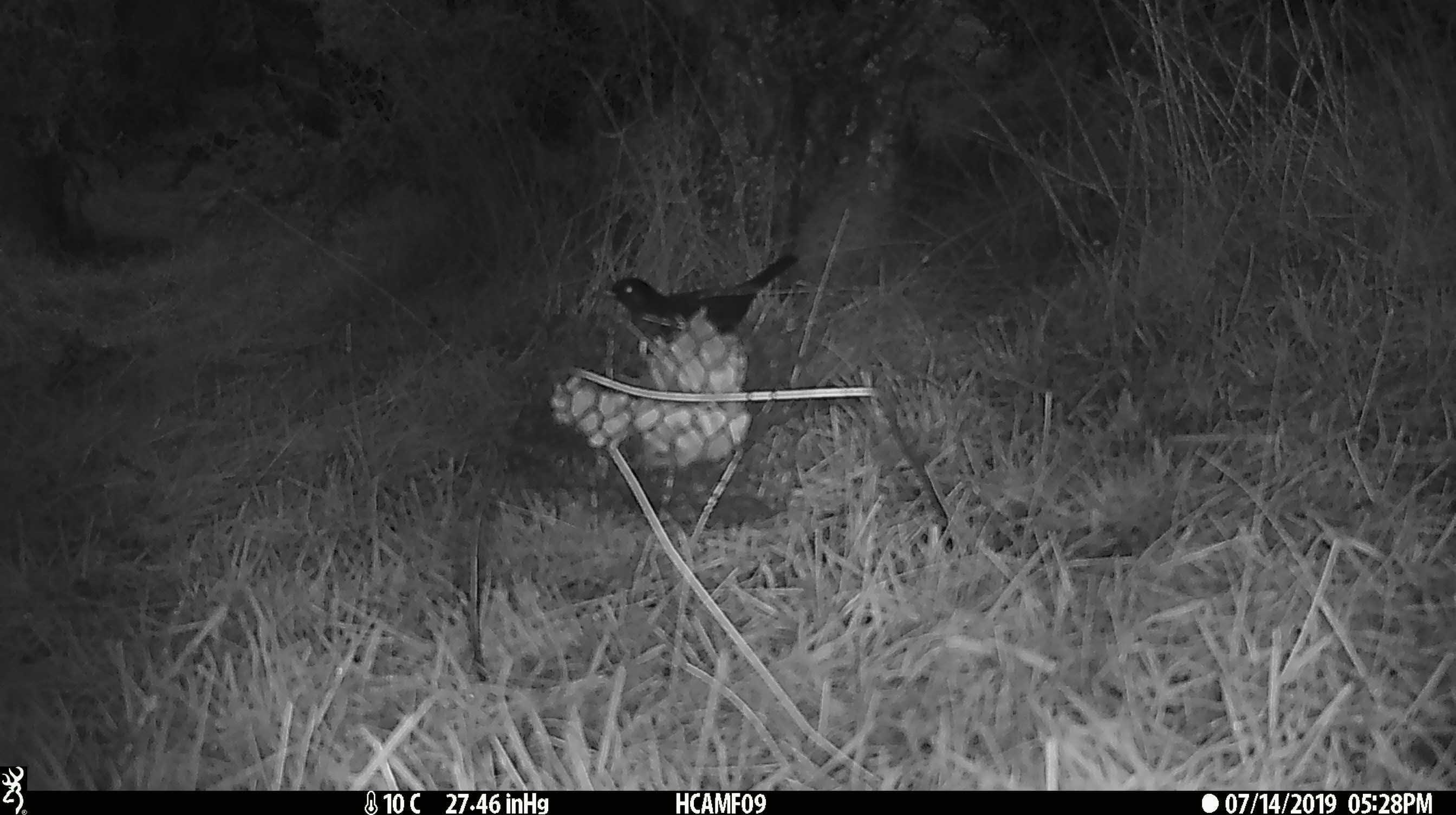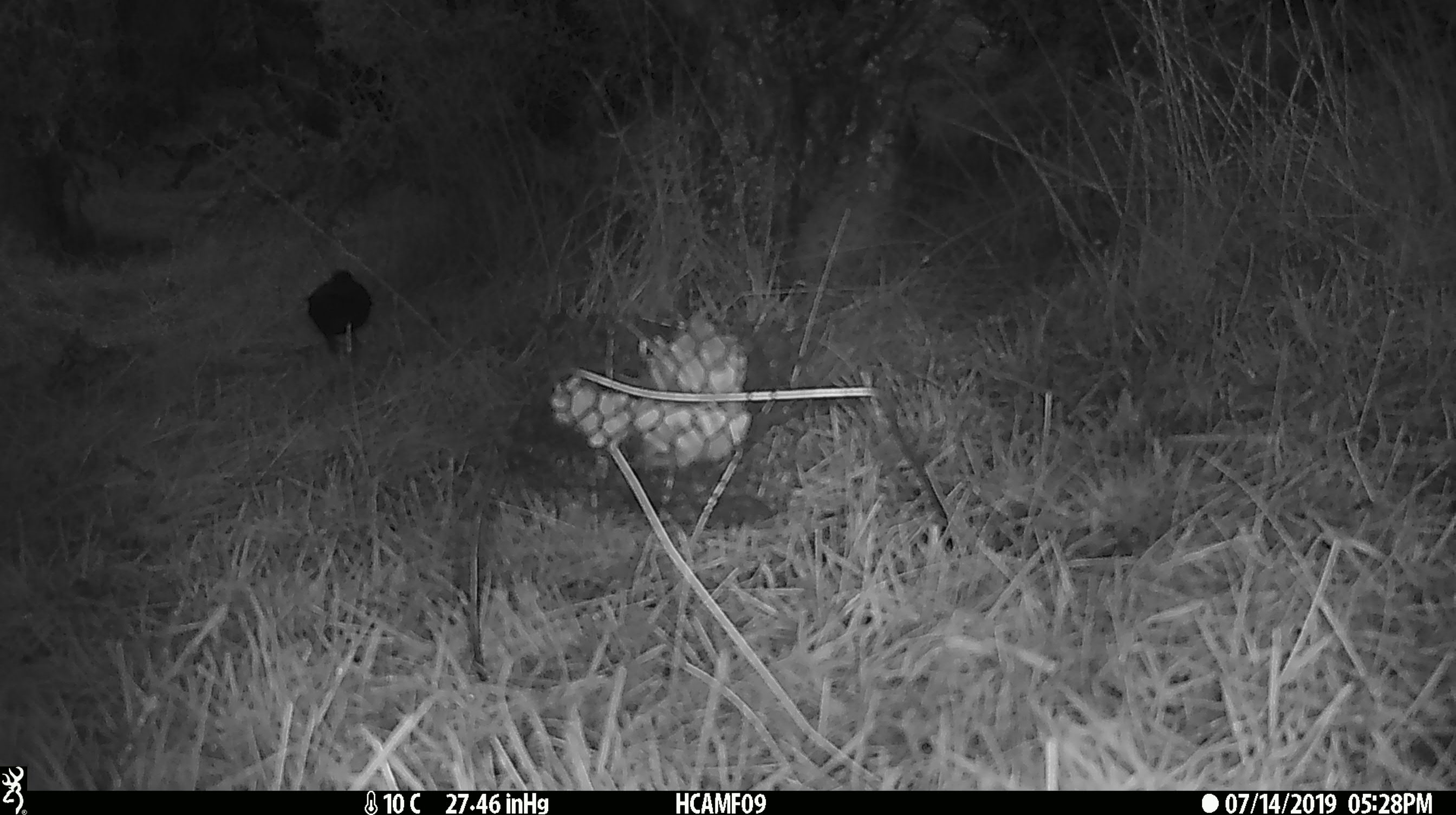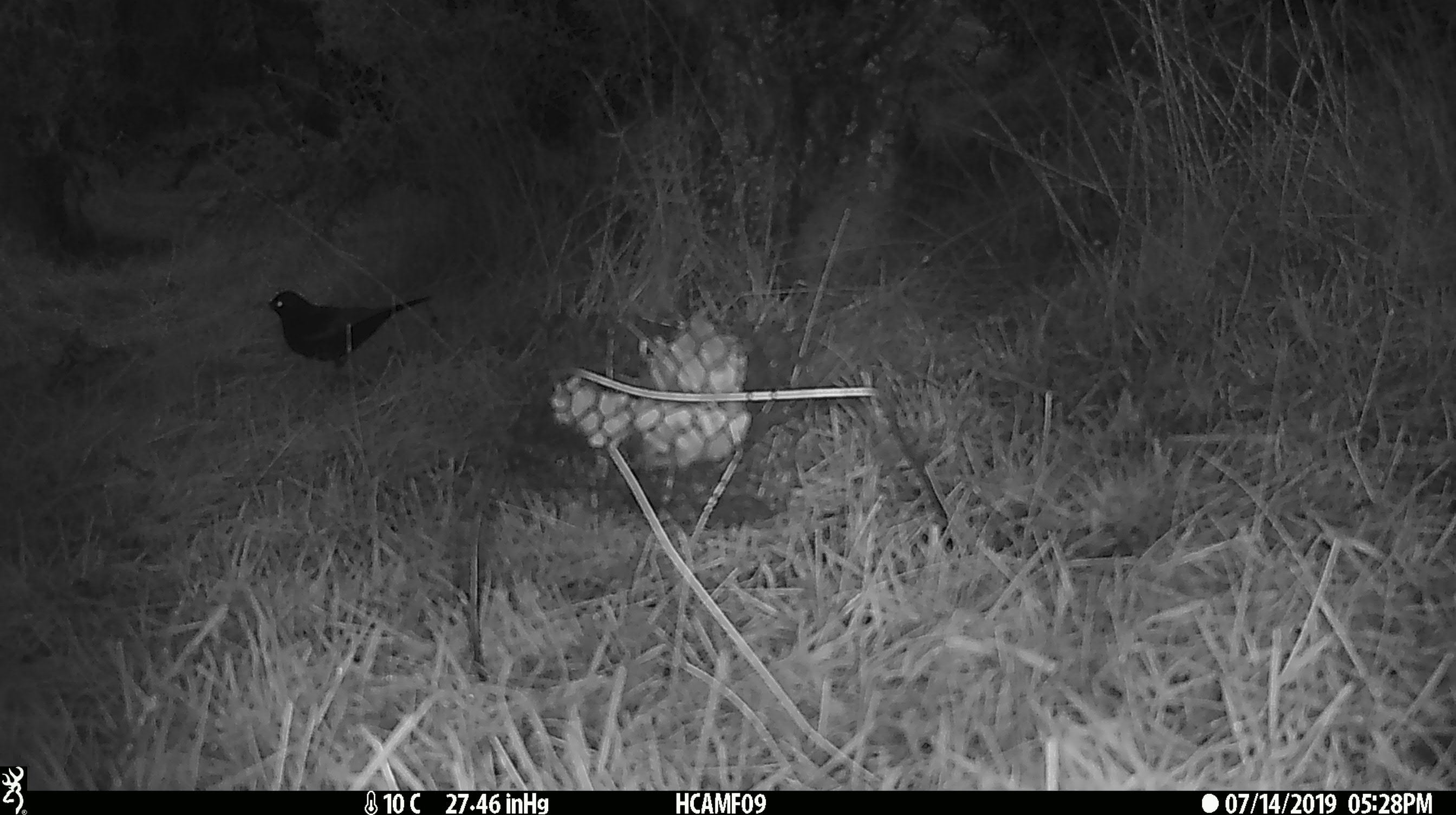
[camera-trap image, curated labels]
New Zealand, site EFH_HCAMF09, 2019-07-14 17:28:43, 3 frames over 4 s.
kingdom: Animalia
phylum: Chordata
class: Aves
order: Passeriformes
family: Turdidae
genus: Turdus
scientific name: Turdus merula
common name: eurasian blackbird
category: blackbird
Blackbird (eurasian blackbird) (Turdus merula).